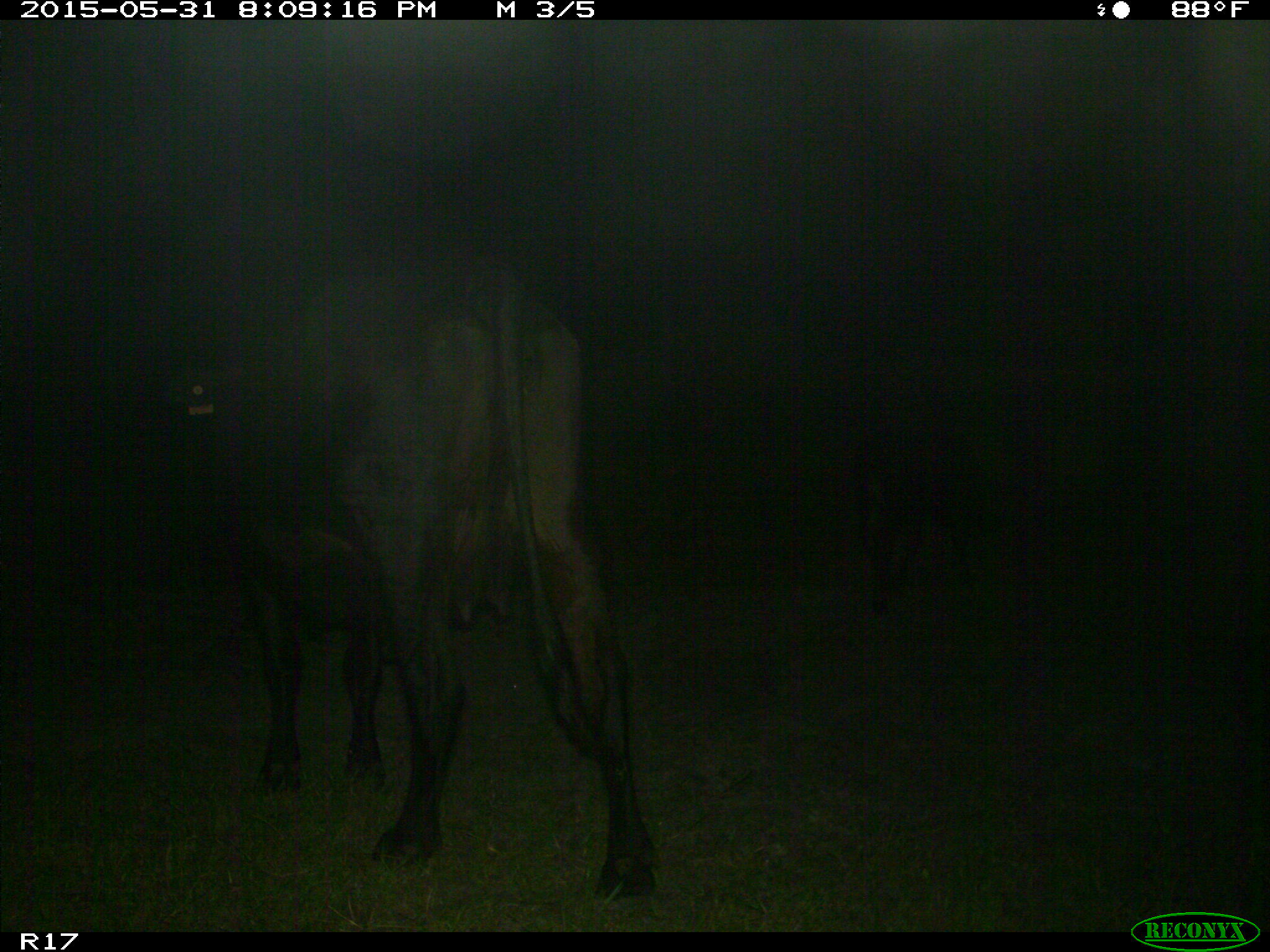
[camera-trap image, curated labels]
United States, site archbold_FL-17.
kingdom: Animalia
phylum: Chordata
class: Mammalia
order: Artiodactyla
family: Bovidae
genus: Bos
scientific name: Bos taurus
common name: domestic cow